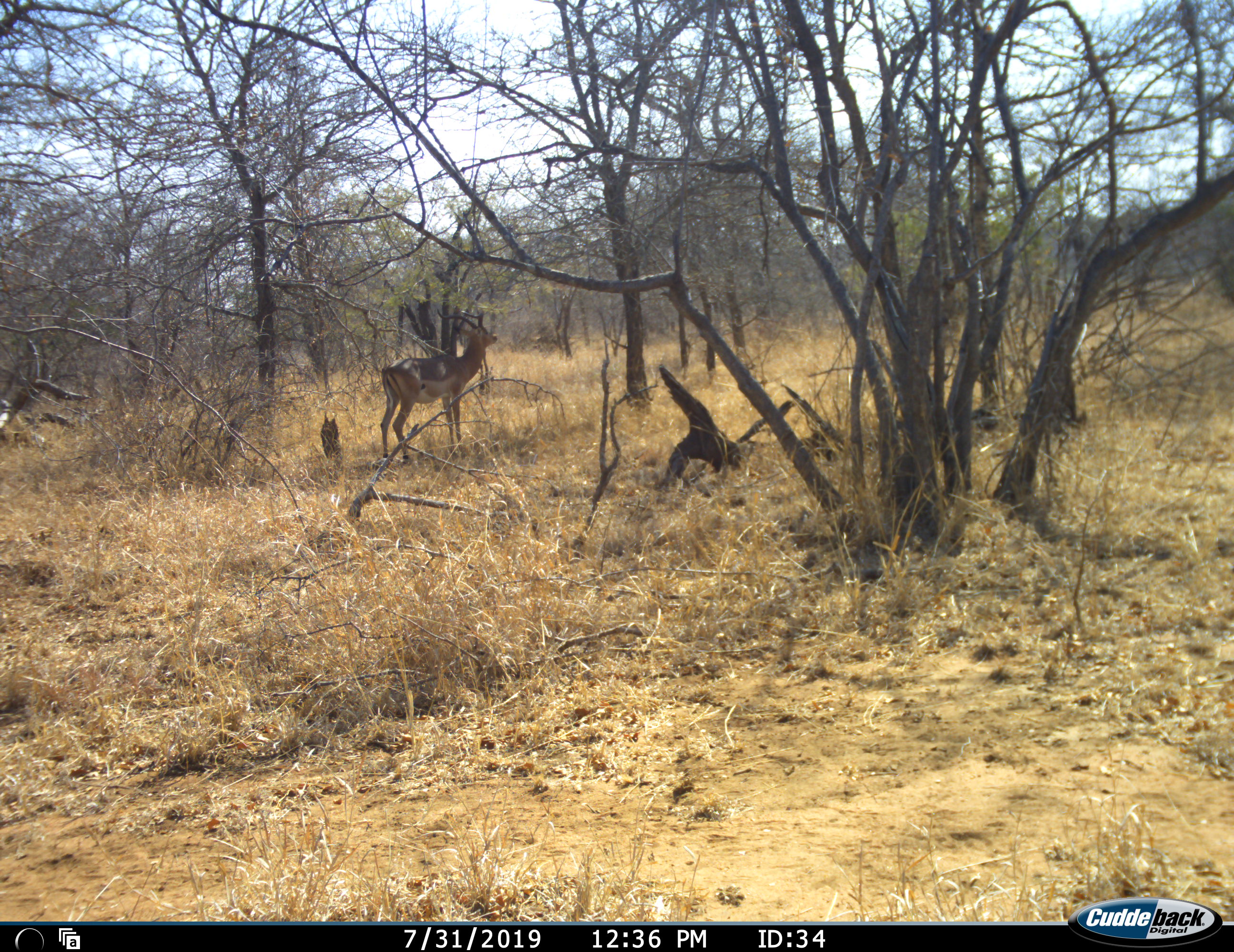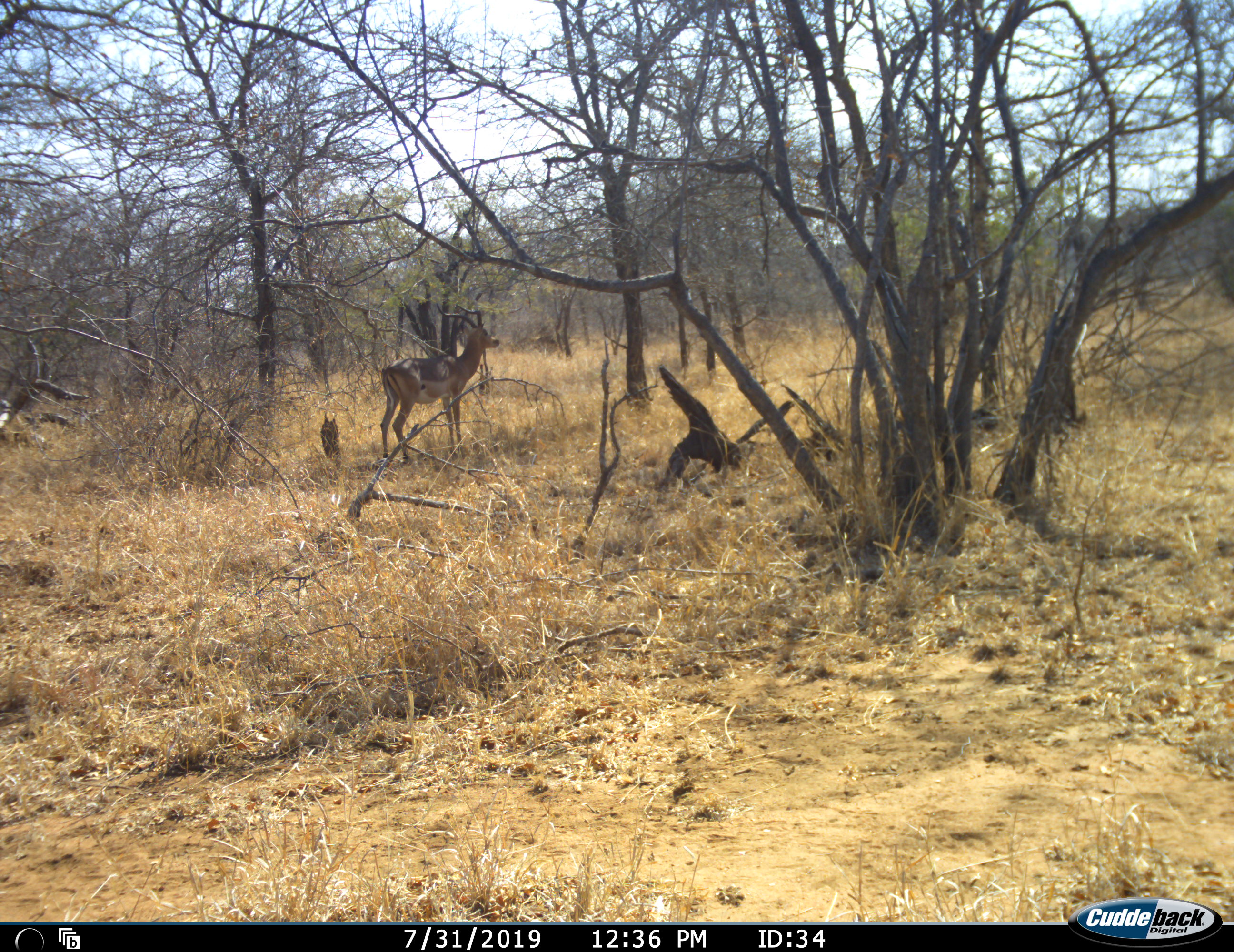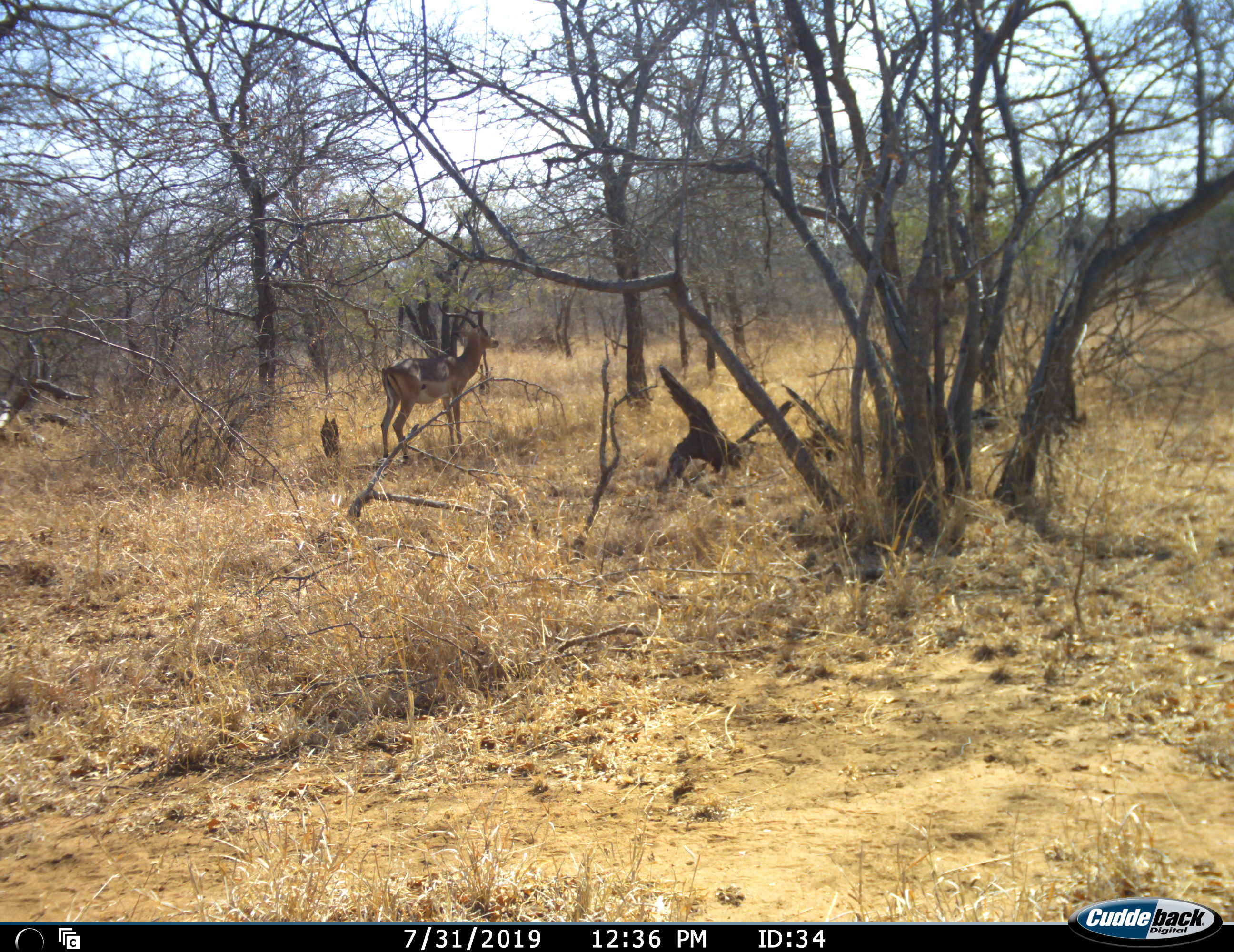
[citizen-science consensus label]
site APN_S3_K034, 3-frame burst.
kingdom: Animalia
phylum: Chordata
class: Mammalia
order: Artiodactyla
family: Bovidae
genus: Aepyceros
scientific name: Aepyceros melampus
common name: impala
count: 1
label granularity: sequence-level